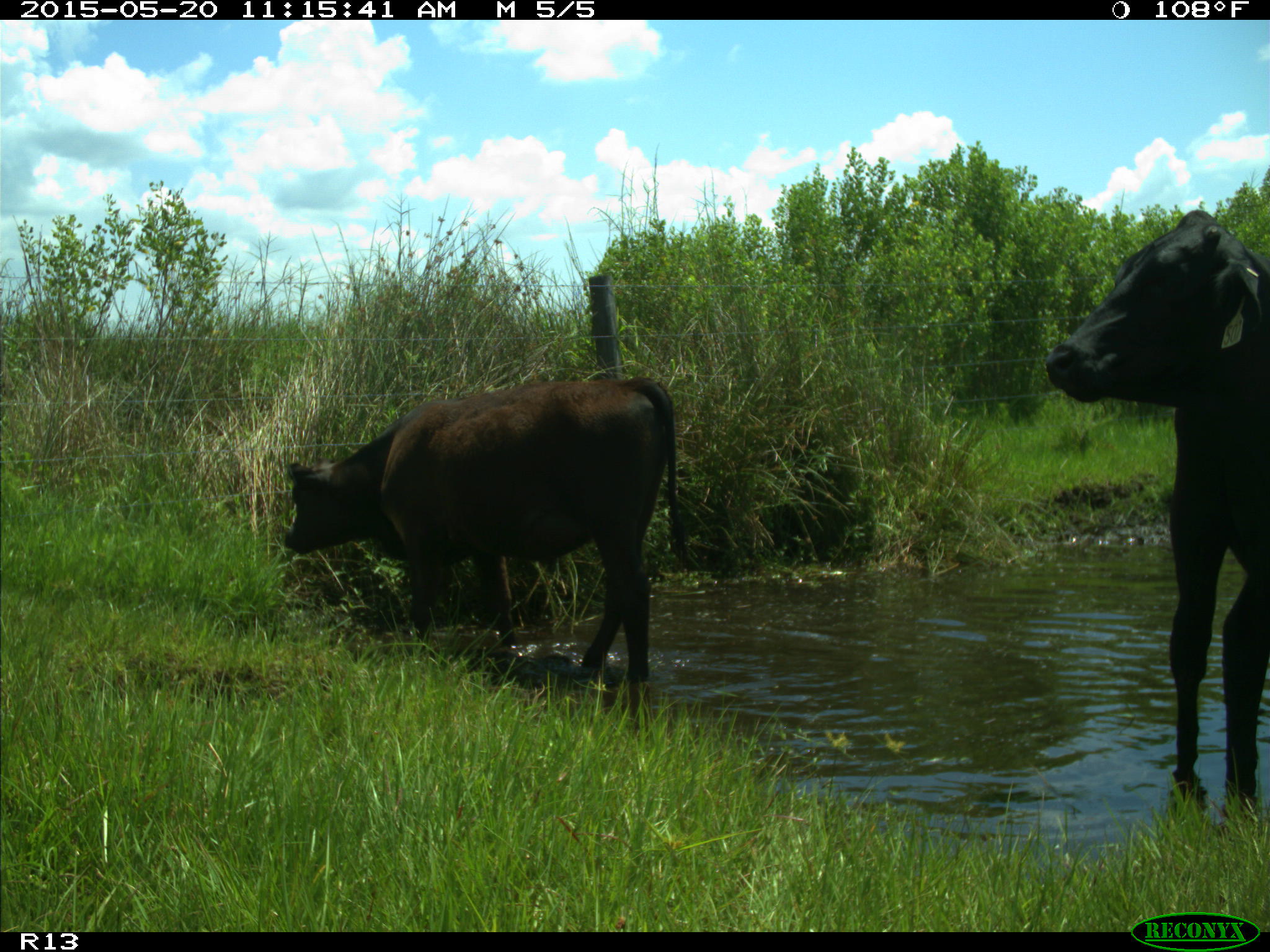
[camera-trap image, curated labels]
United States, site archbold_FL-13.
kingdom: Animalia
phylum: Chordata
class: Mammalia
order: Artiodactyla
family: Bovidae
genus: Bos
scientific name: Bos taurus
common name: domestic cow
Bos taurus (domestic cow).